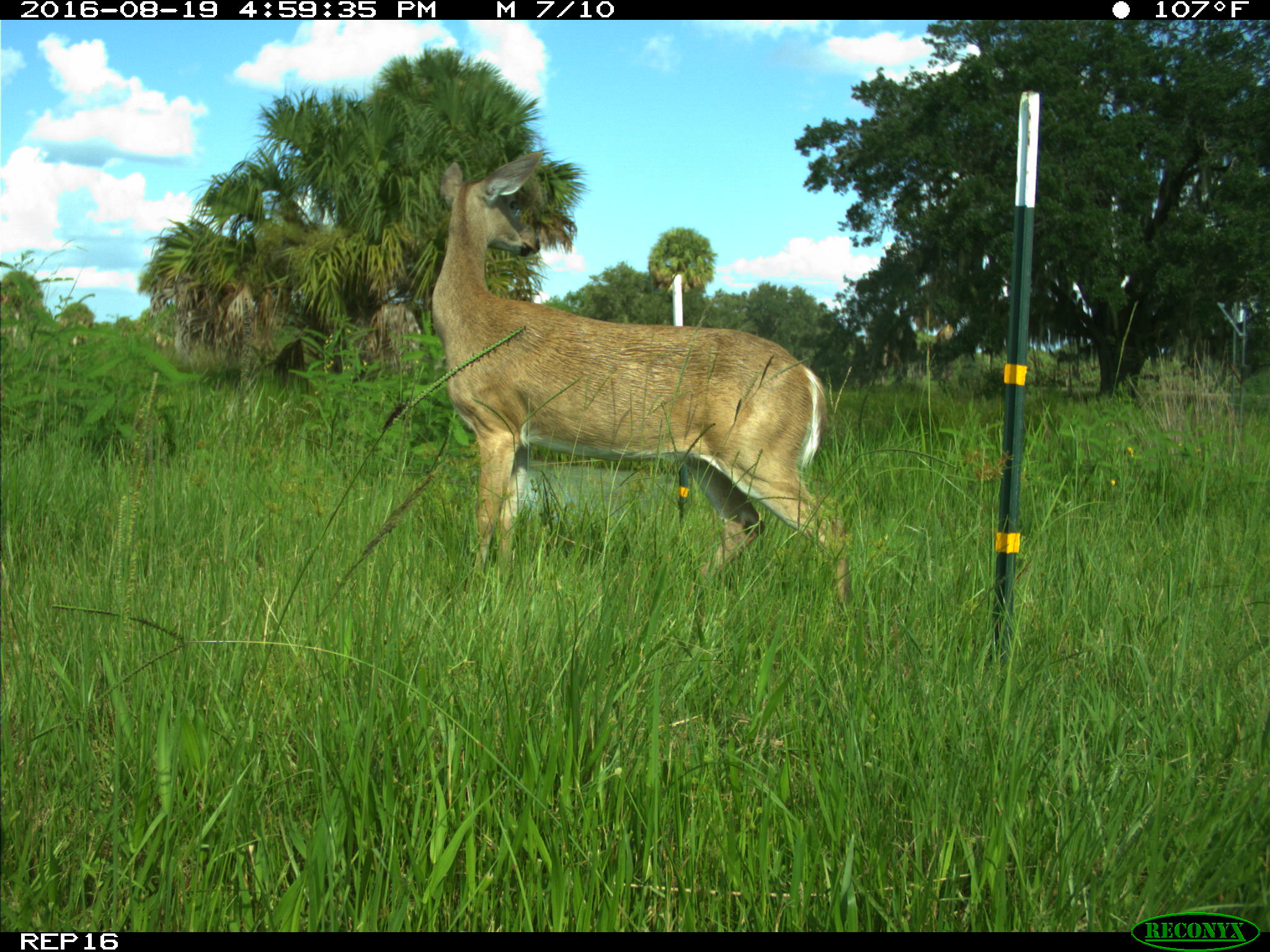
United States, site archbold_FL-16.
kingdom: Animalia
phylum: Chordata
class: Mammalia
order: Artiodactyla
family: Cervidae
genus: Odocoileus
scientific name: Odocoileus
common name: deer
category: unidentified deer